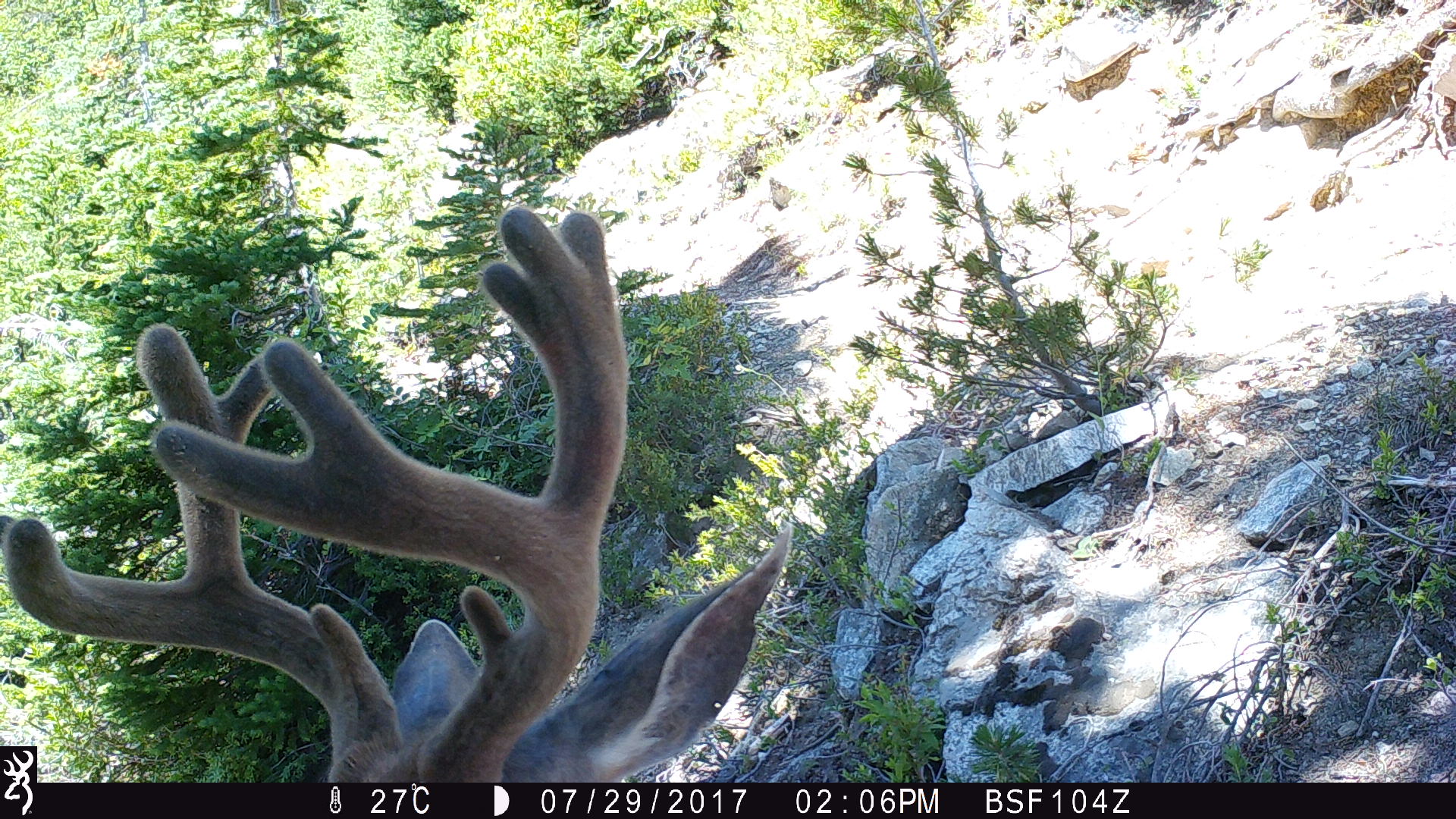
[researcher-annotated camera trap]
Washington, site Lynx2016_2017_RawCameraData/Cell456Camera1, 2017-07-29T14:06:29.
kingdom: Animalia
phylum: Chordata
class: Mammalia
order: Artiodactyla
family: Cervidae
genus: Odocoileus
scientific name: Odocoileus hemionus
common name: mule deer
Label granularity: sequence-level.